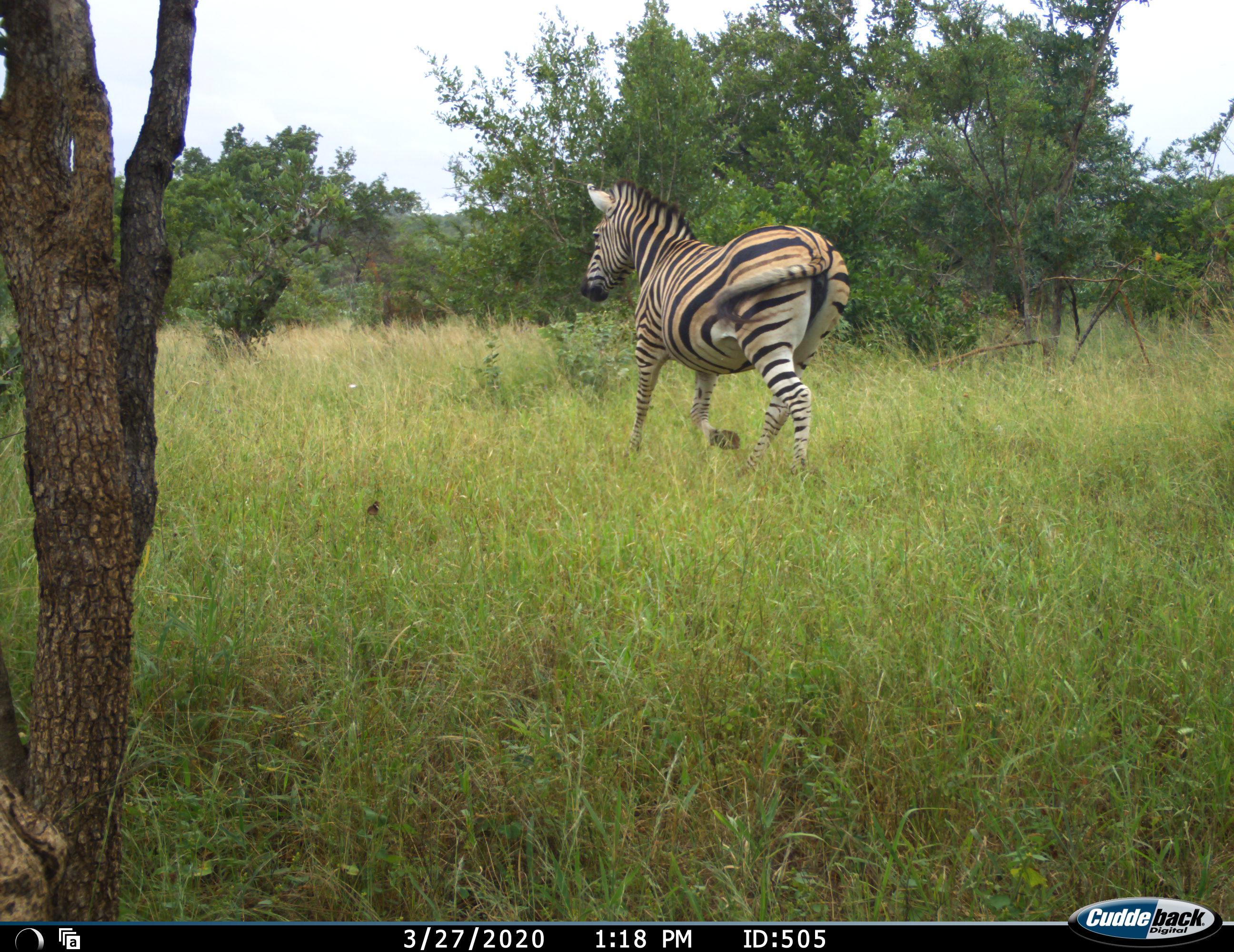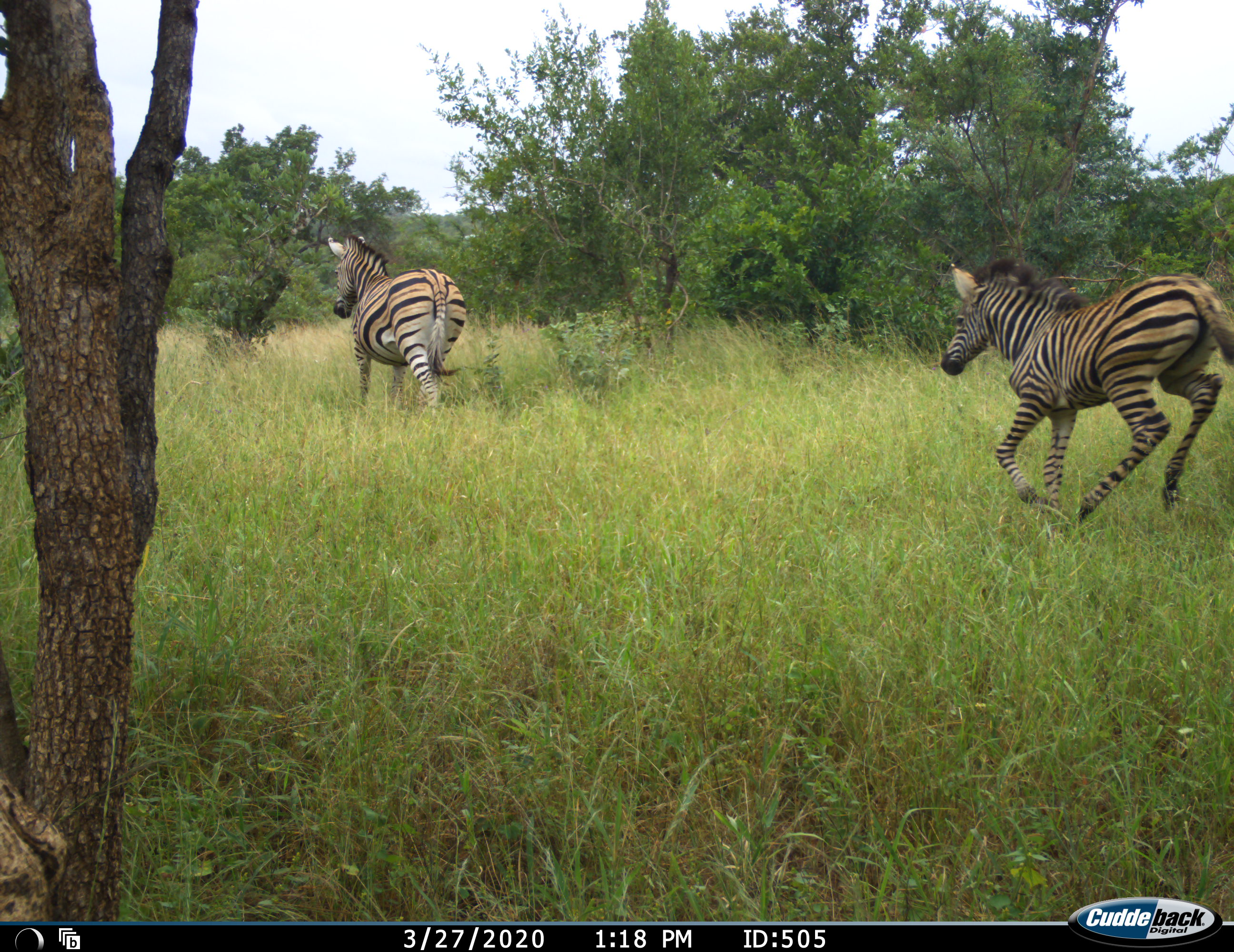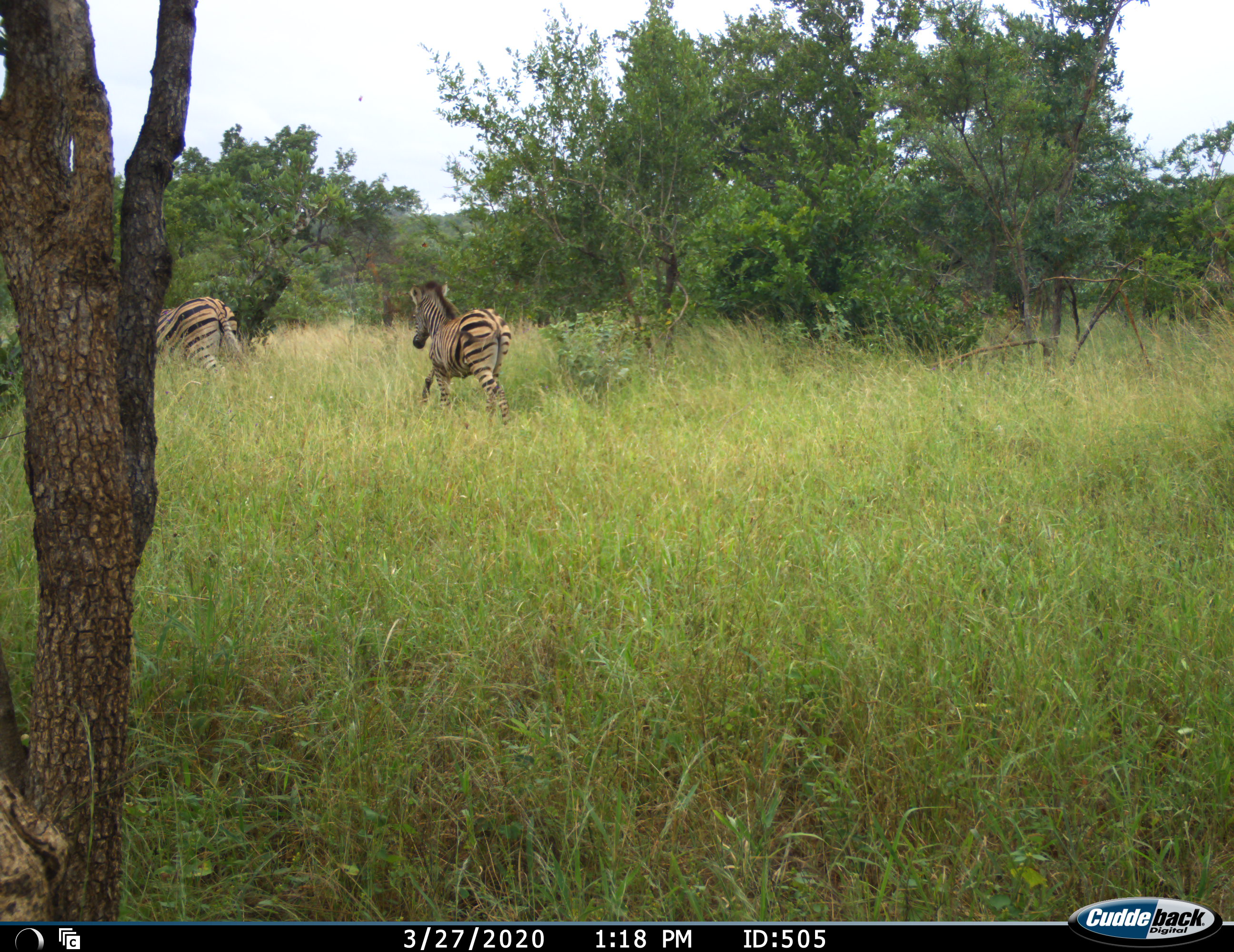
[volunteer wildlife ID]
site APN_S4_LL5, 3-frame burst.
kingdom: Animalia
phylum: Chordata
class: Mammalia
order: Perissodactyla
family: Equidae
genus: Equus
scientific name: Equus quagga burchellii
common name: burchell's zebra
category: zebraburchells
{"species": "zebraburchells (burchell's zebra) (Equus quagga burchellii)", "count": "2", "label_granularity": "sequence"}